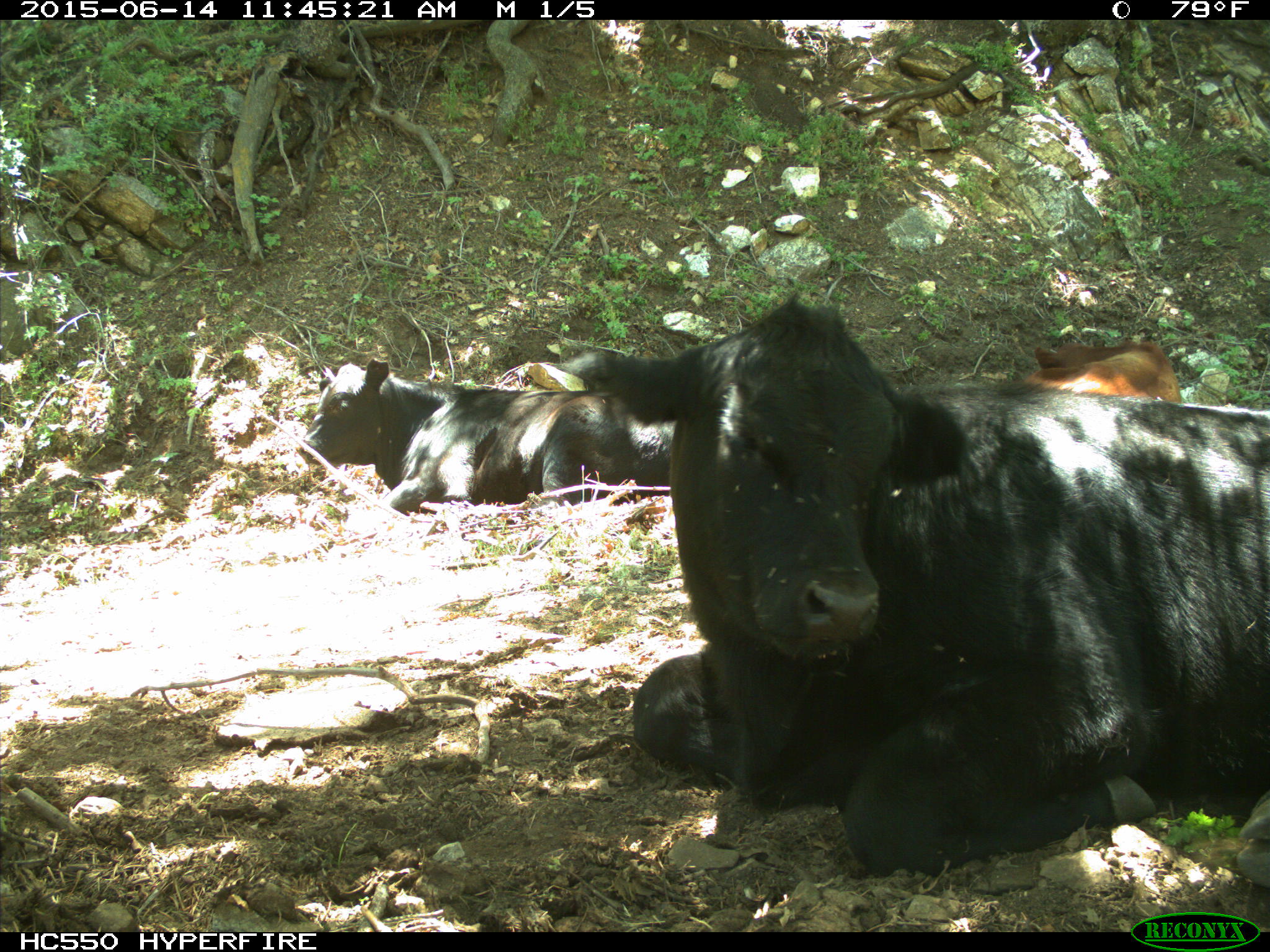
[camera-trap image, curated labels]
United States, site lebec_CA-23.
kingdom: Animalia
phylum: Chordata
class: Mammalia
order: Artiodactyla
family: Bovidae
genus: Bos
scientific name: Bos taurus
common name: domestic cow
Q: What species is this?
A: Bos taurus (domestic cow).